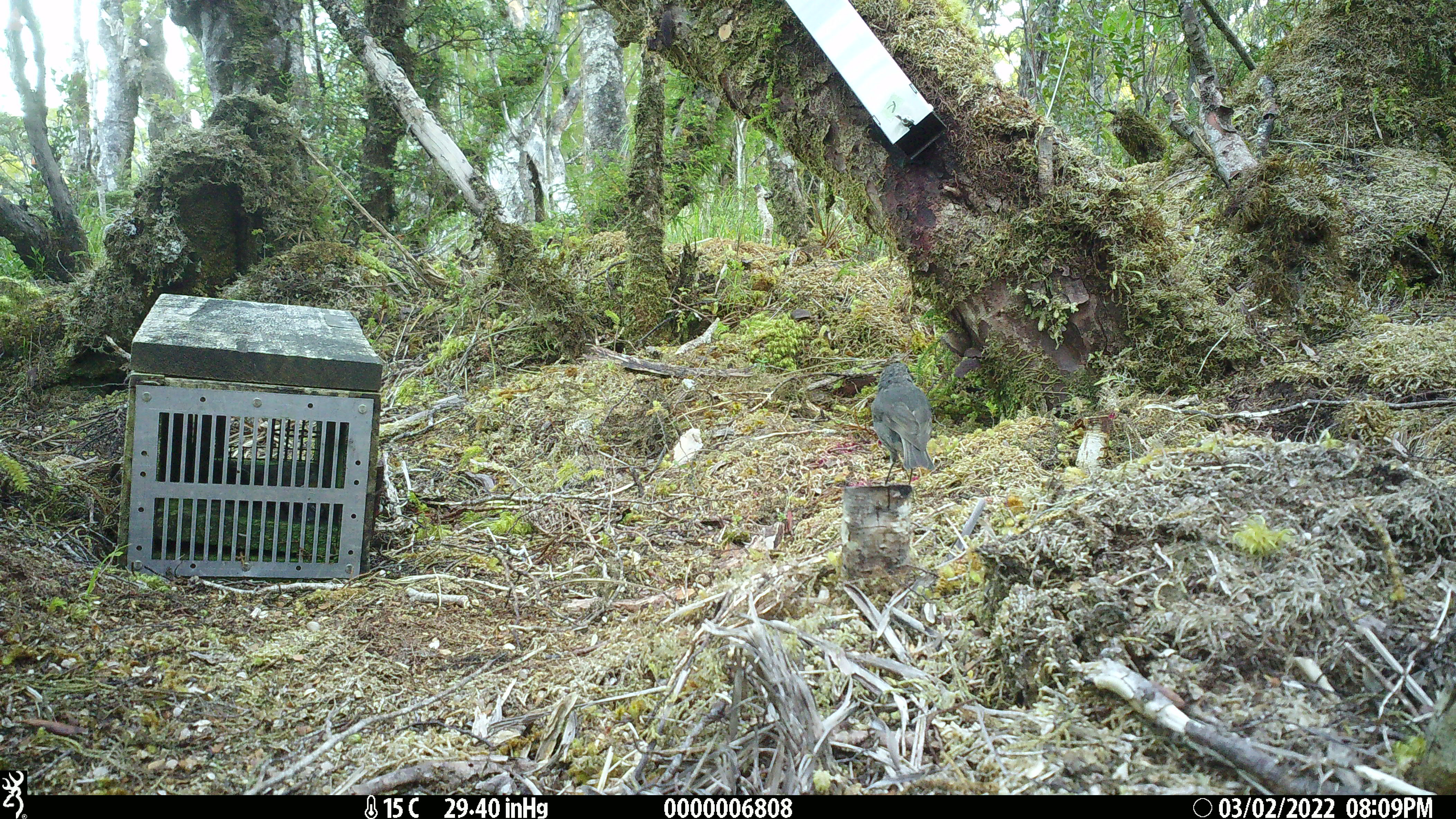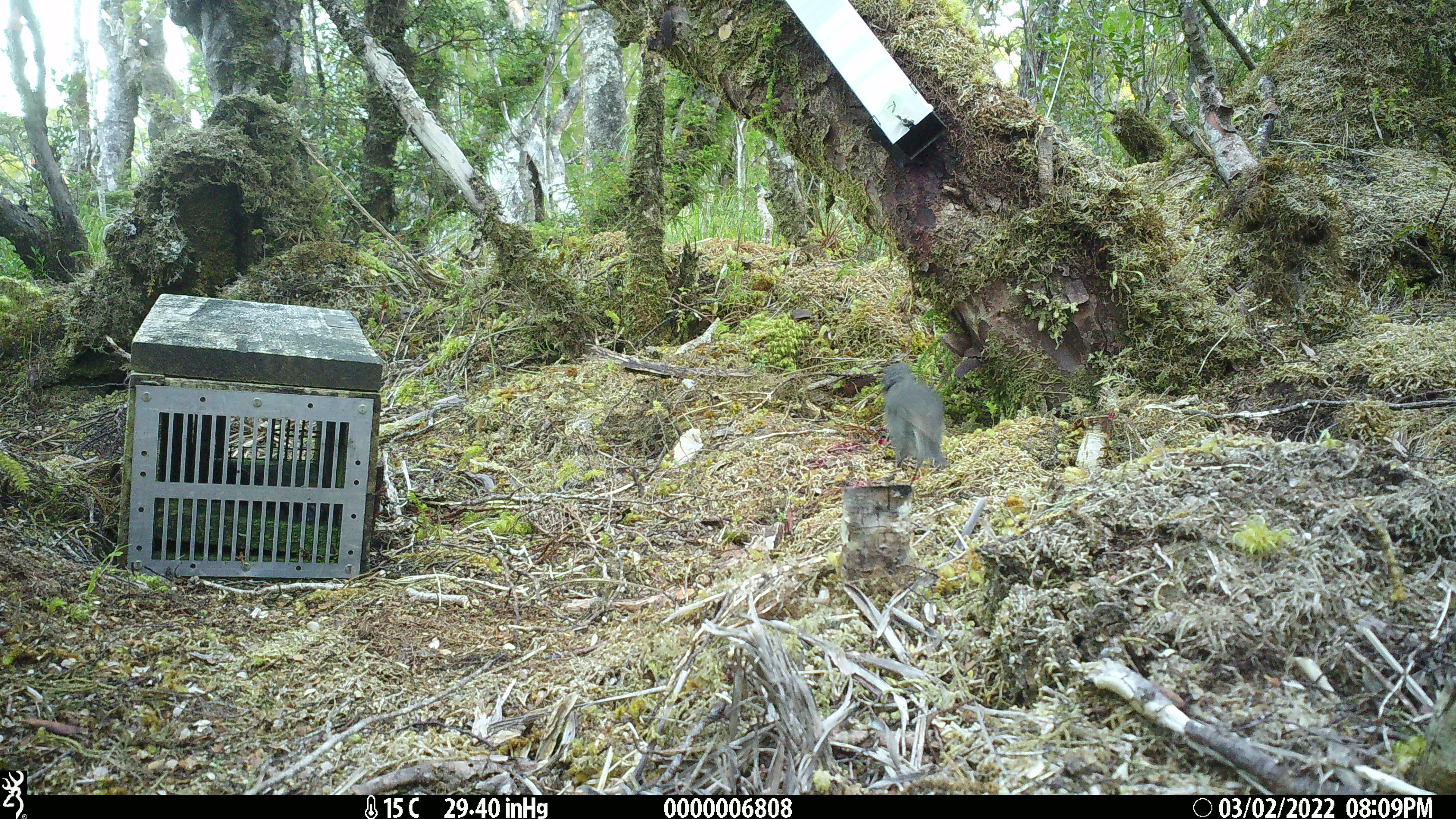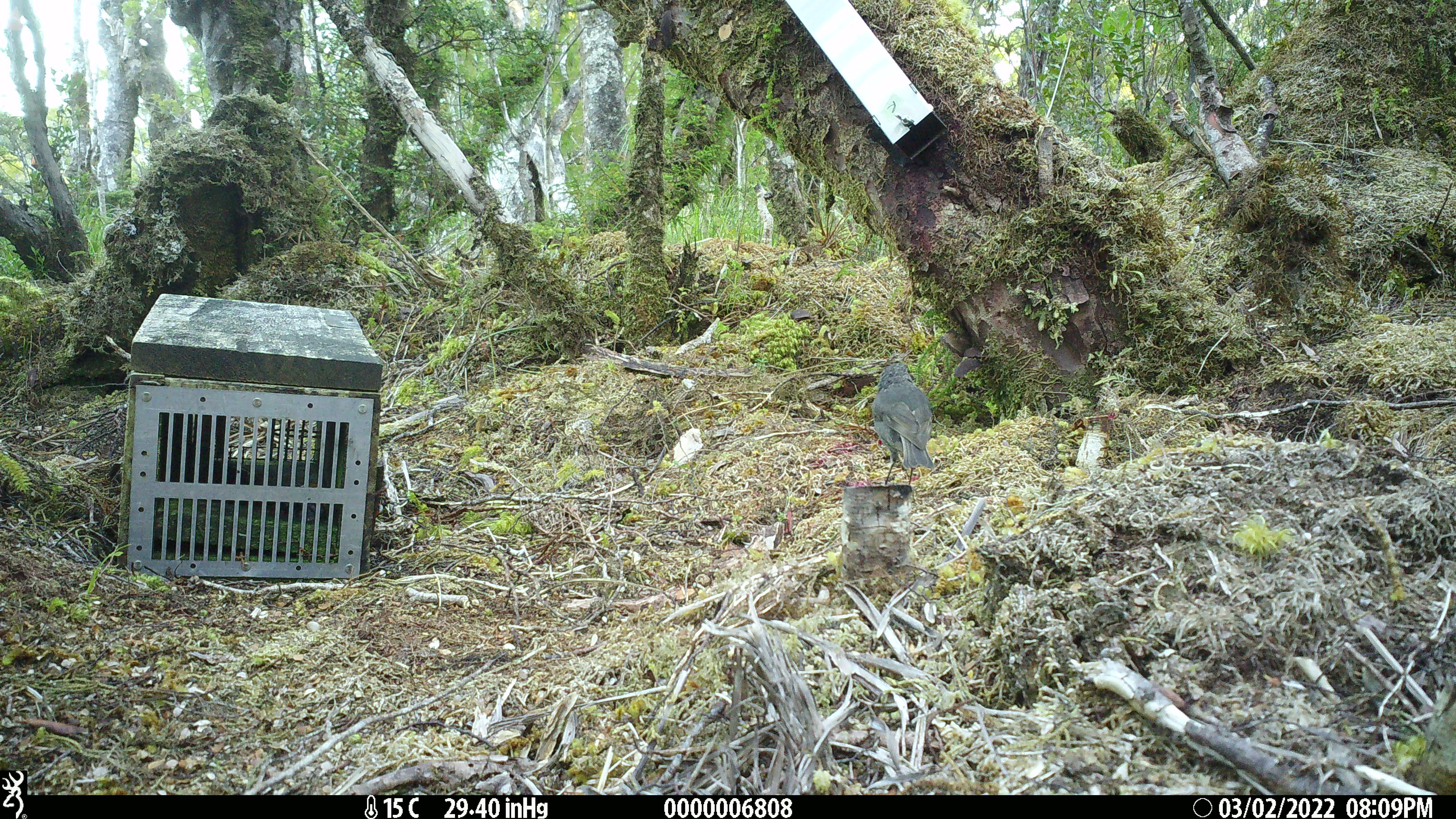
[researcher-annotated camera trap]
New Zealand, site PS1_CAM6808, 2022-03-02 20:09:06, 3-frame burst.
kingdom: Animalia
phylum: Chordata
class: Aves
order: Passeriformes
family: Petroicidae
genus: Petroica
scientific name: Petroica australis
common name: new zealand robin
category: robin